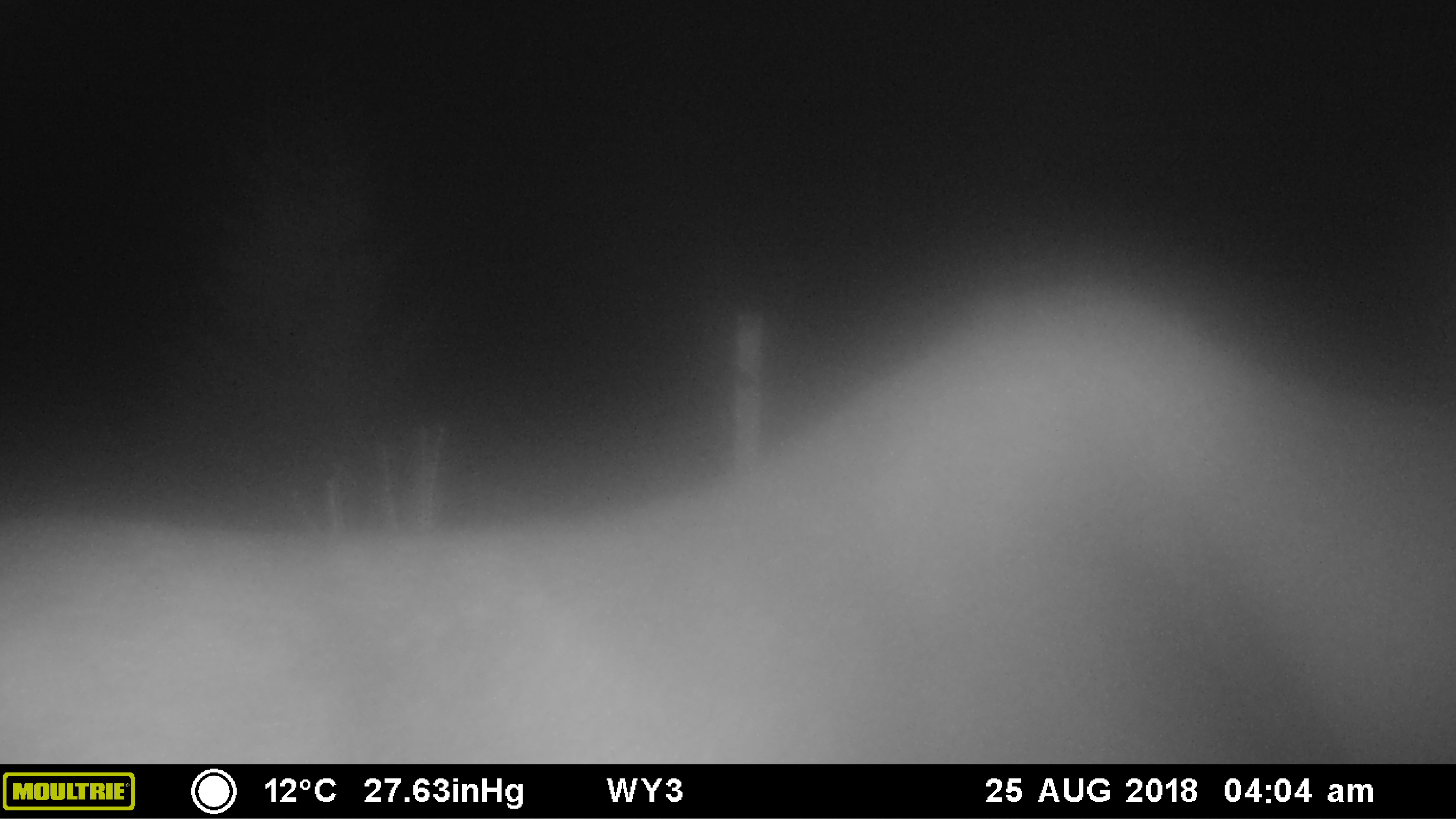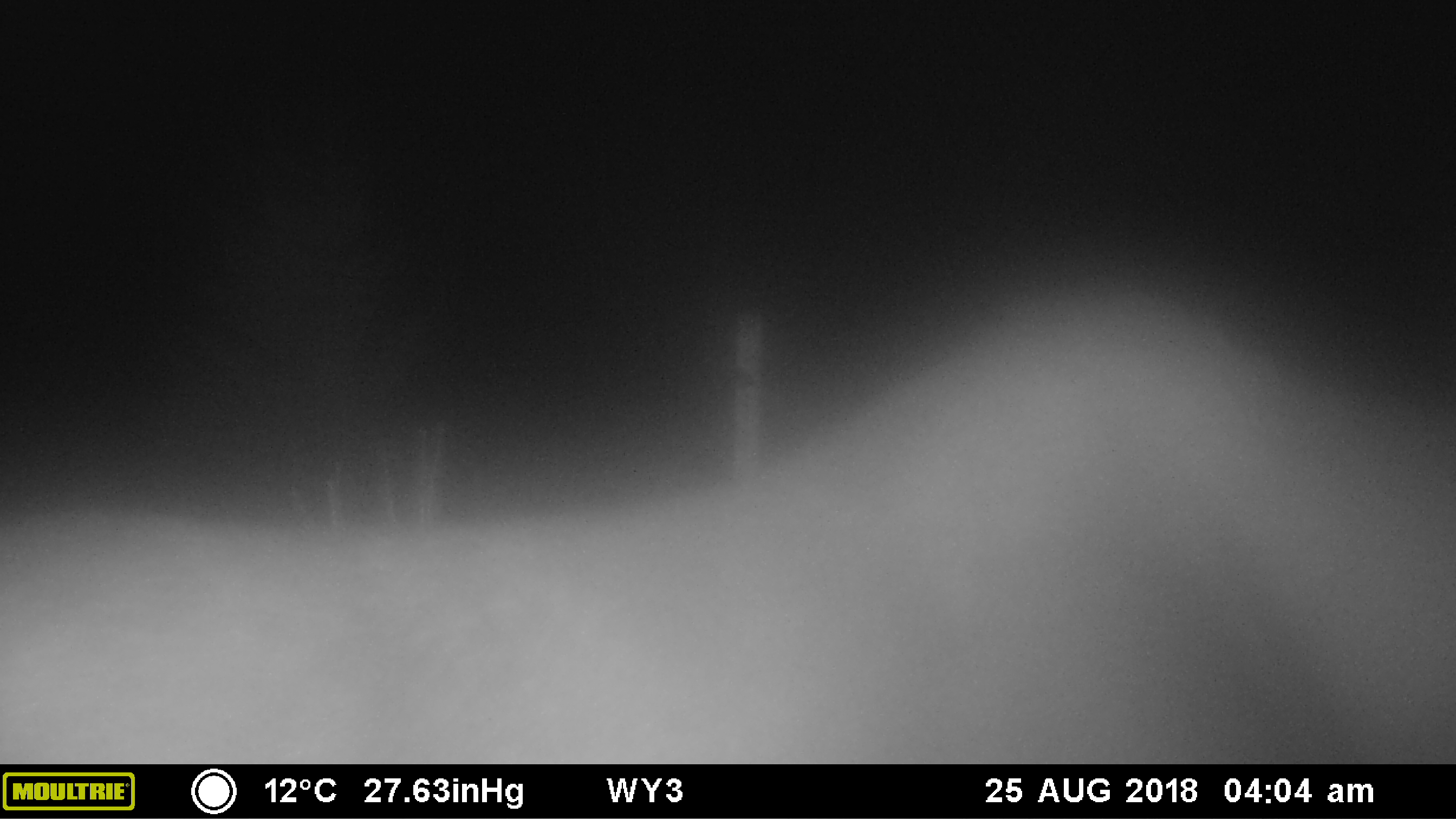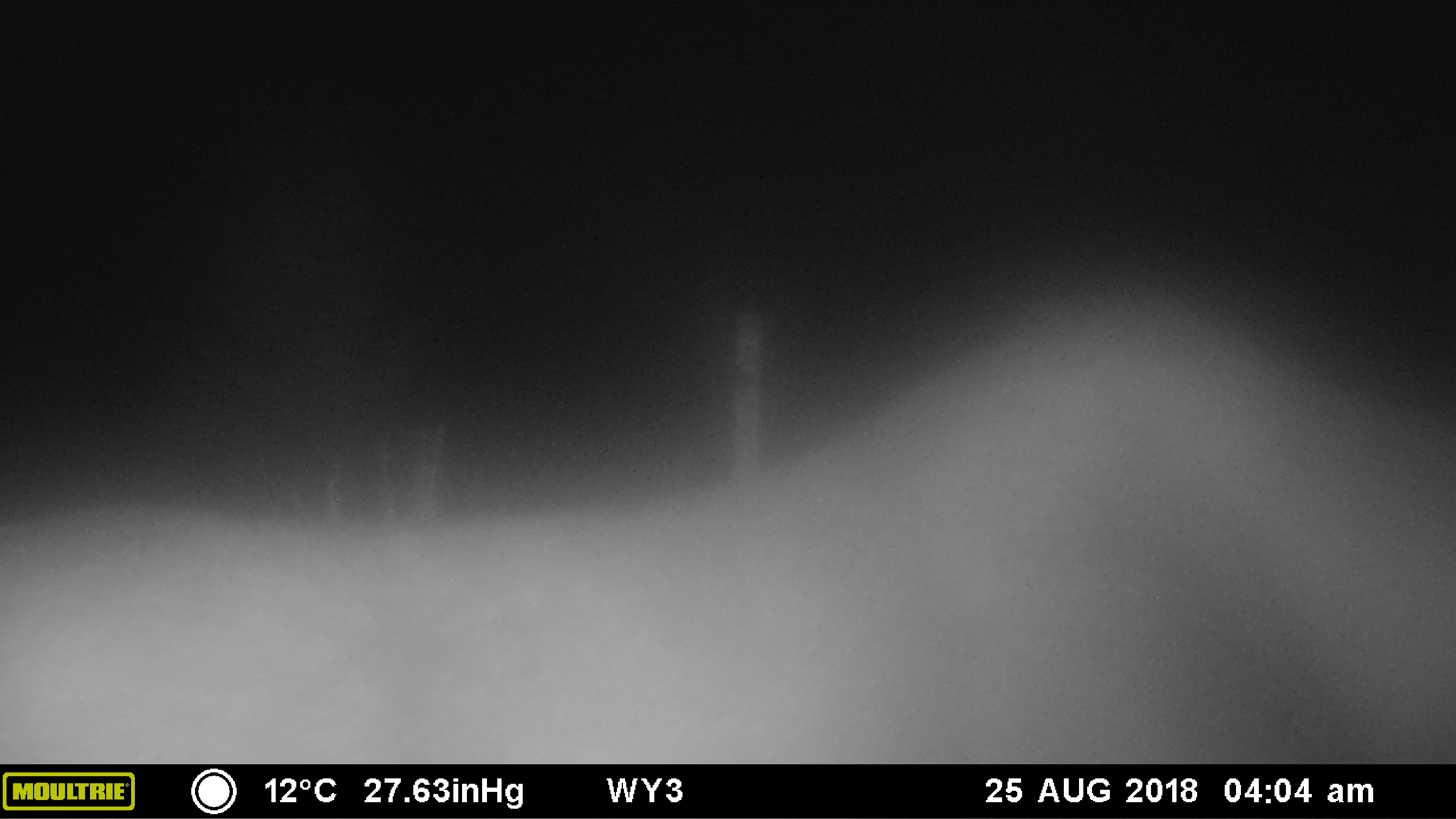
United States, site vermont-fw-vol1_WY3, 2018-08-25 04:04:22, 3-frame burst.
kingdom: Animalia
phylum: Chordata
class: Mammalia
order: Artiodactyla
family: Cervidae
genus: Alces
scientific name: Alces alces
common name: moose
Moose (Alces alces).